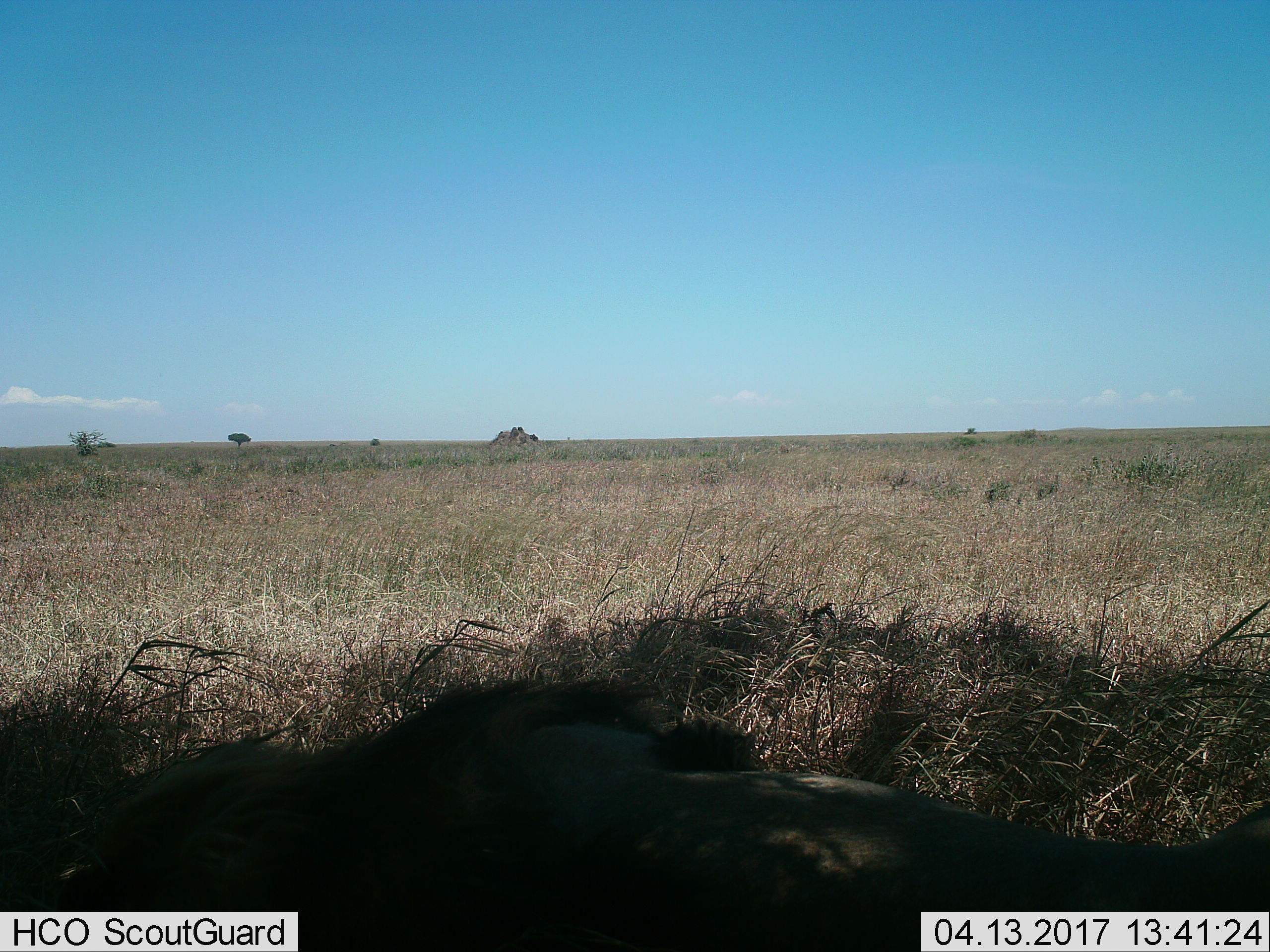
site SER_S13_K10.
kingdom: Animalia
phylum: Chordata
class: Mammalia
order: Carnivora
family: Felidae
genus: Panthera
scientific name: Panthera leo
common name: lion male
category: lionmale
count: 1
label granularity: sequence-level